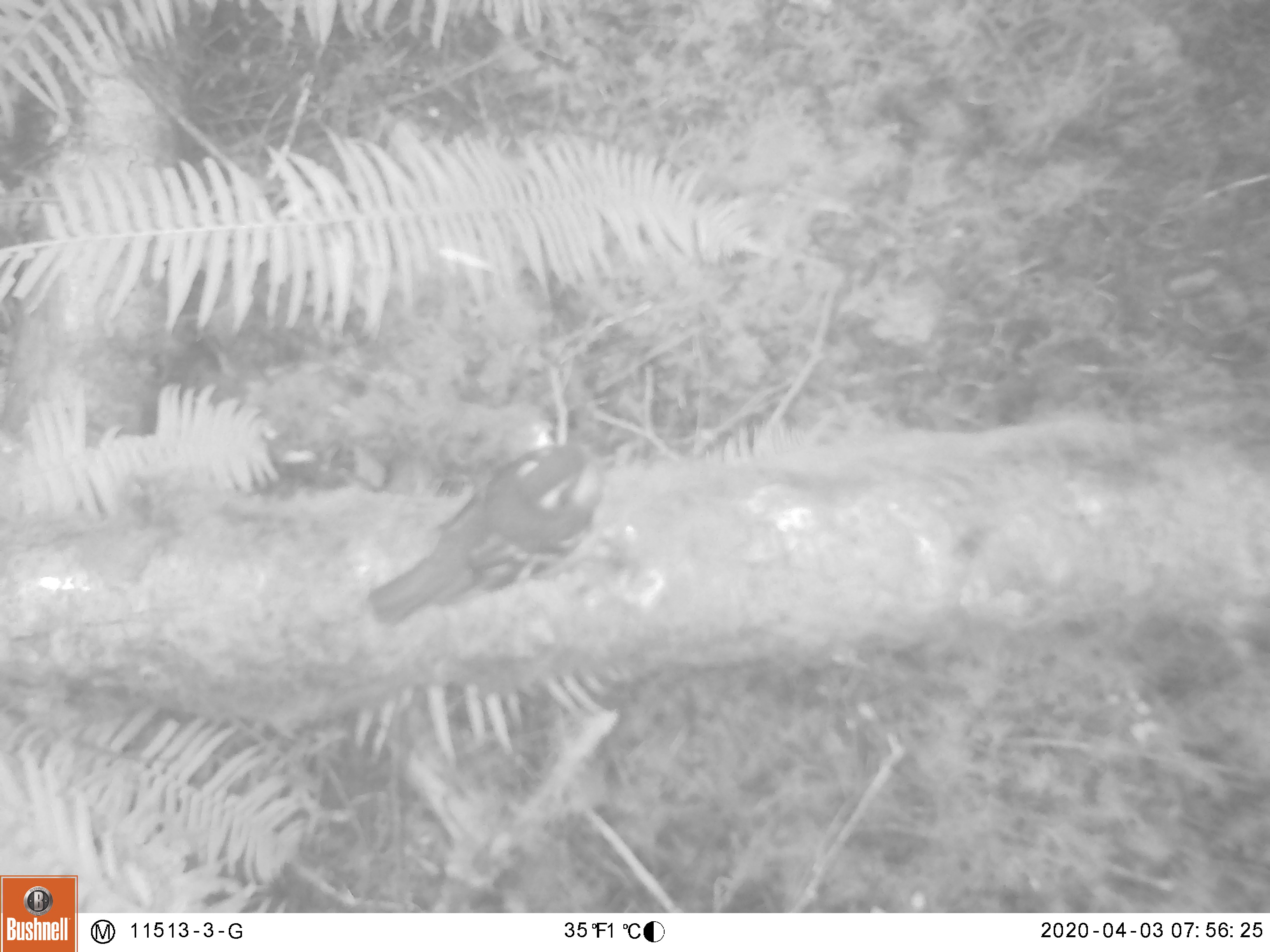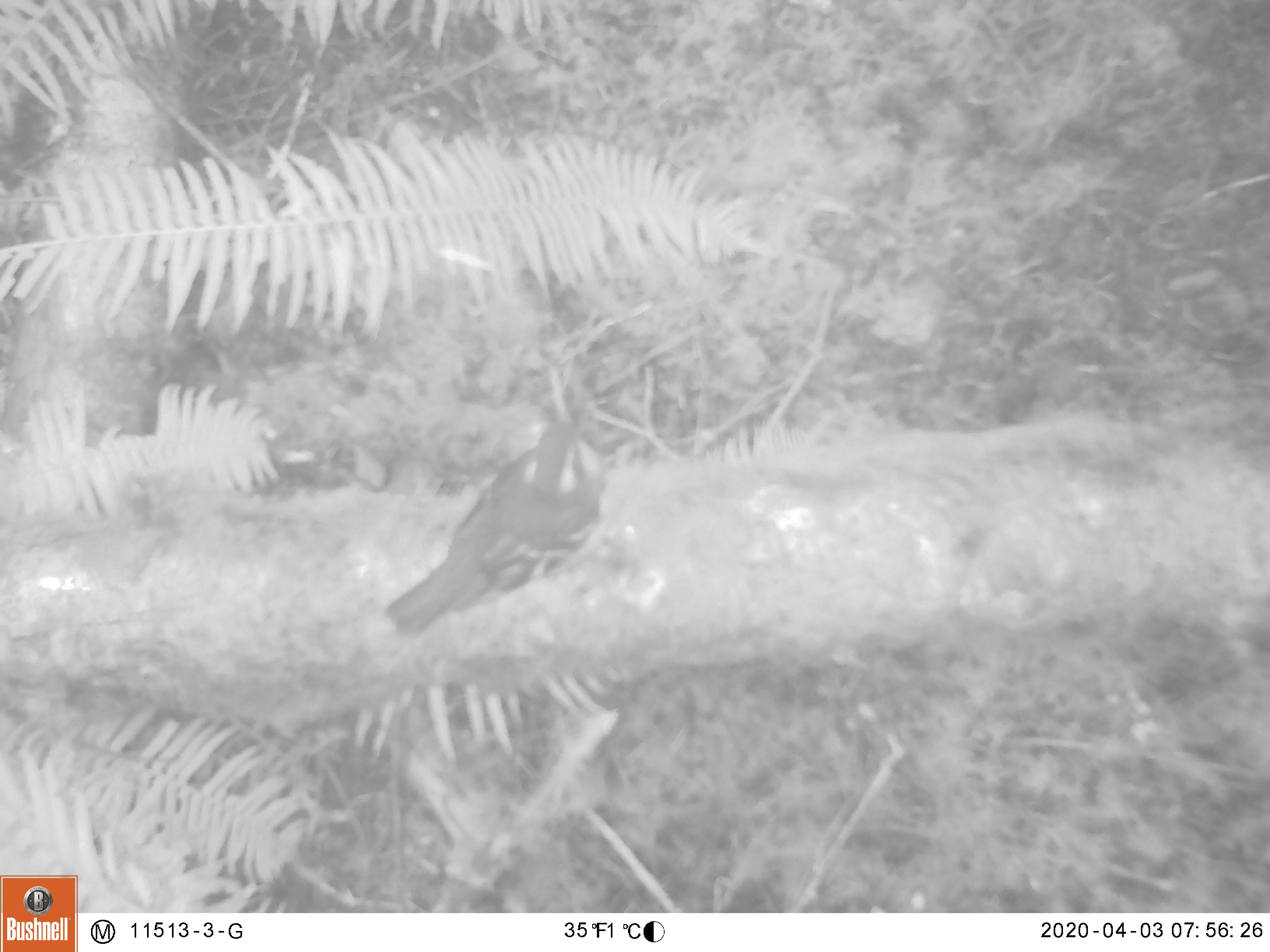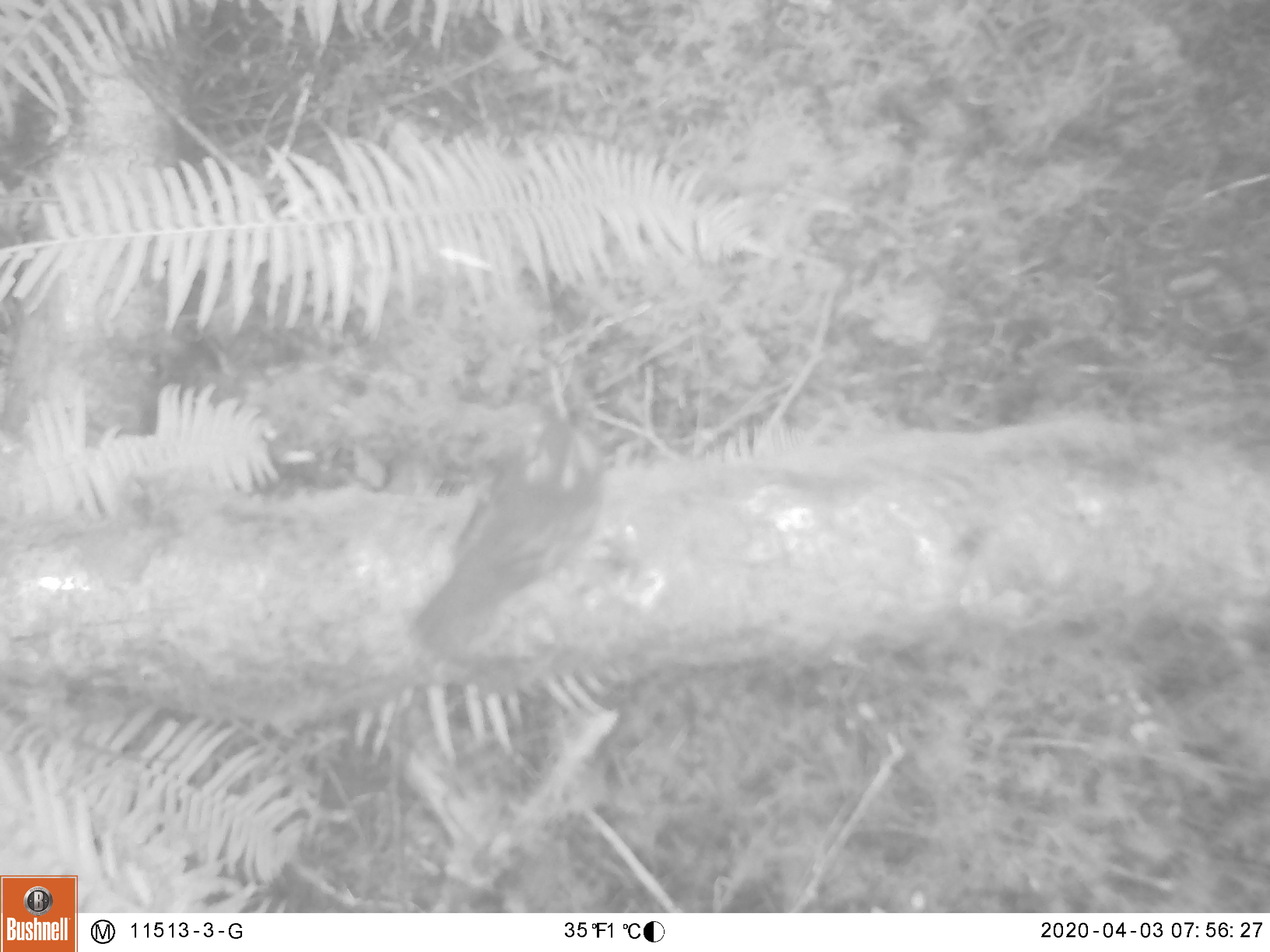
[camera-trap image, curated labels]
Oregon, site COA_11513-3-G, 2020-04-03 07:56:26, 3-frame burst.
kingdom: Animalia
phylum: Chordata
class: Aves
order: Passeriformes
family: Turdidae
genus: Ixoreus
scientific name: Ixoreus naevius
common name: varied thrush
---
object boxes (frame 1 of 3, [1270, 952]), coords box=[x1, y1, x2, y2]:
varied thrush: box=[367, 437, 610, 625]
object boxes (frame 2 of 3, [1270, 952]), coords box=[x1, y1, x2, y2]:
varied thrush: box=[387, 413, 605, 639]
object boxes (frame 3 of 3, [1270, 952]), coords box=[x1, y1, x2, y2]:
varied thrush: box=[416, 393, 617, 658]